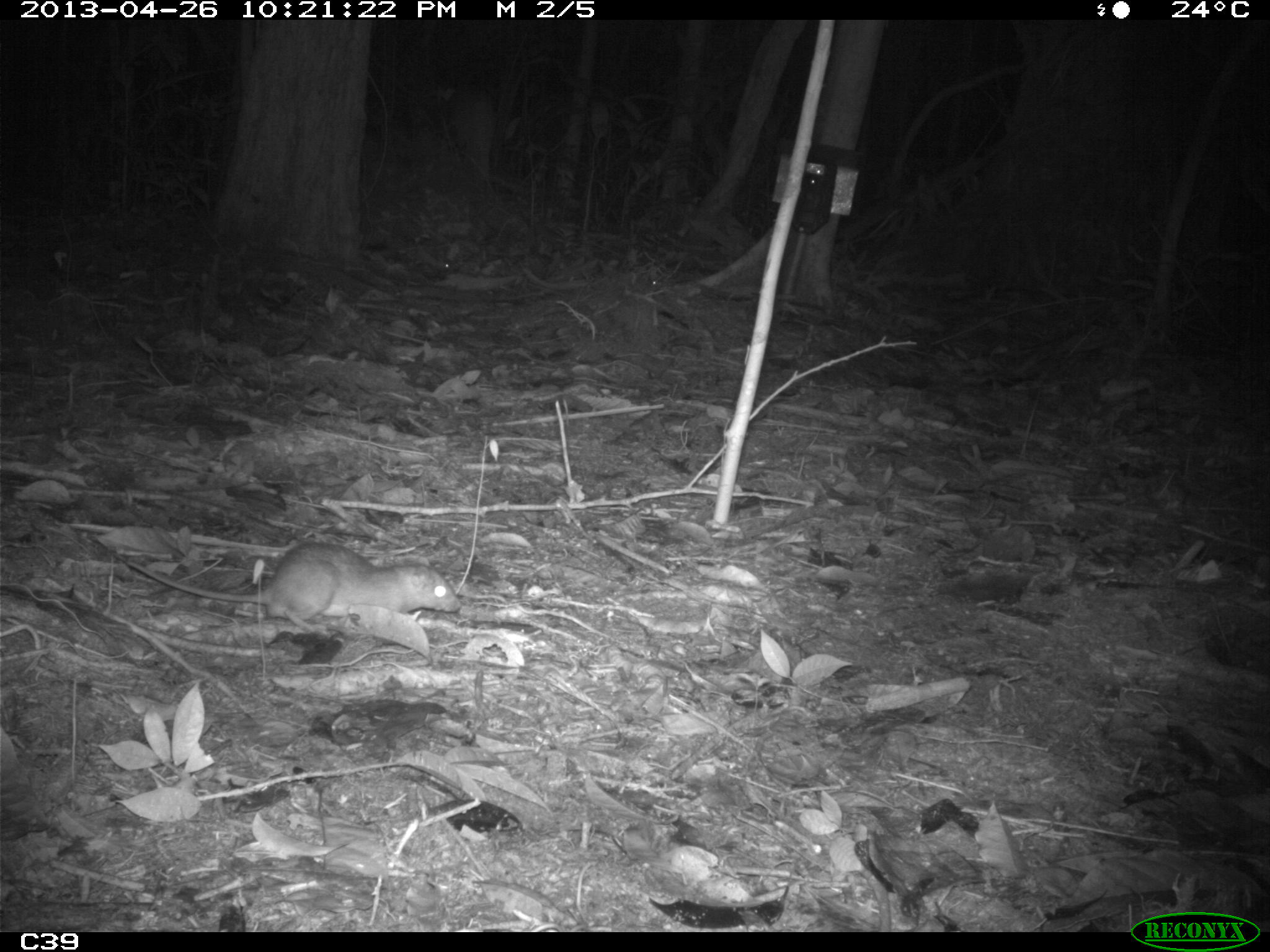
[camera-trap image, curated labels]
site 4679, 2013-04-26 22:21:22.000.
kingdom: Animalia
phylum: Chordata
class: Mammalia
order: Rodentia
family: Muridae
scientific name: Muridae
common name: mice, rats, and gerbils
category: unknown mouse or rat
Unknown mouse or rat (mice, rats, and gerbils) (Muridae), count 1, age adult.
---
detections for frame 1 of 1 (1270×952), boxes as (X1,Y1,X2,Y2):
unknown mouse or rat: (124,541,462,632)